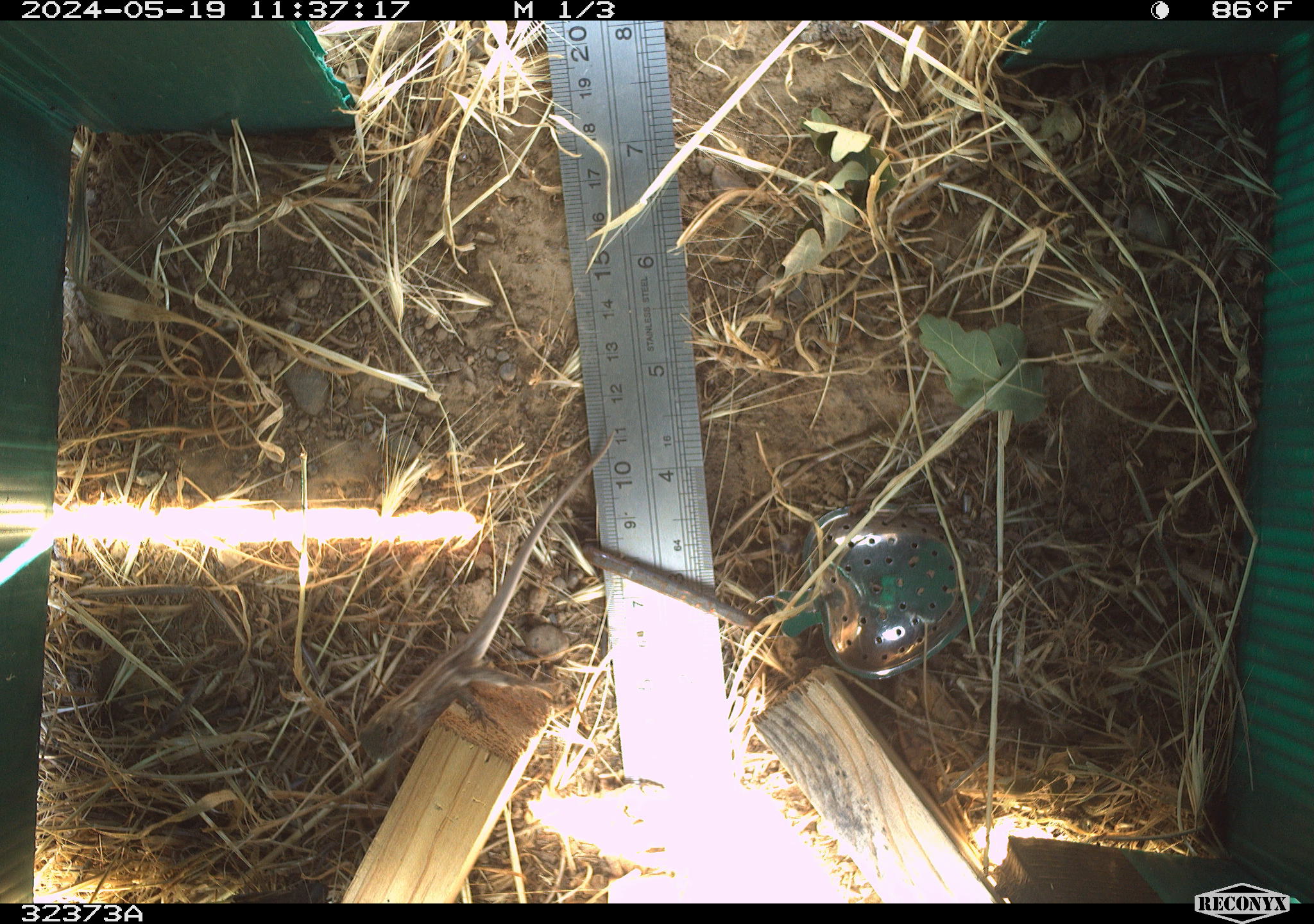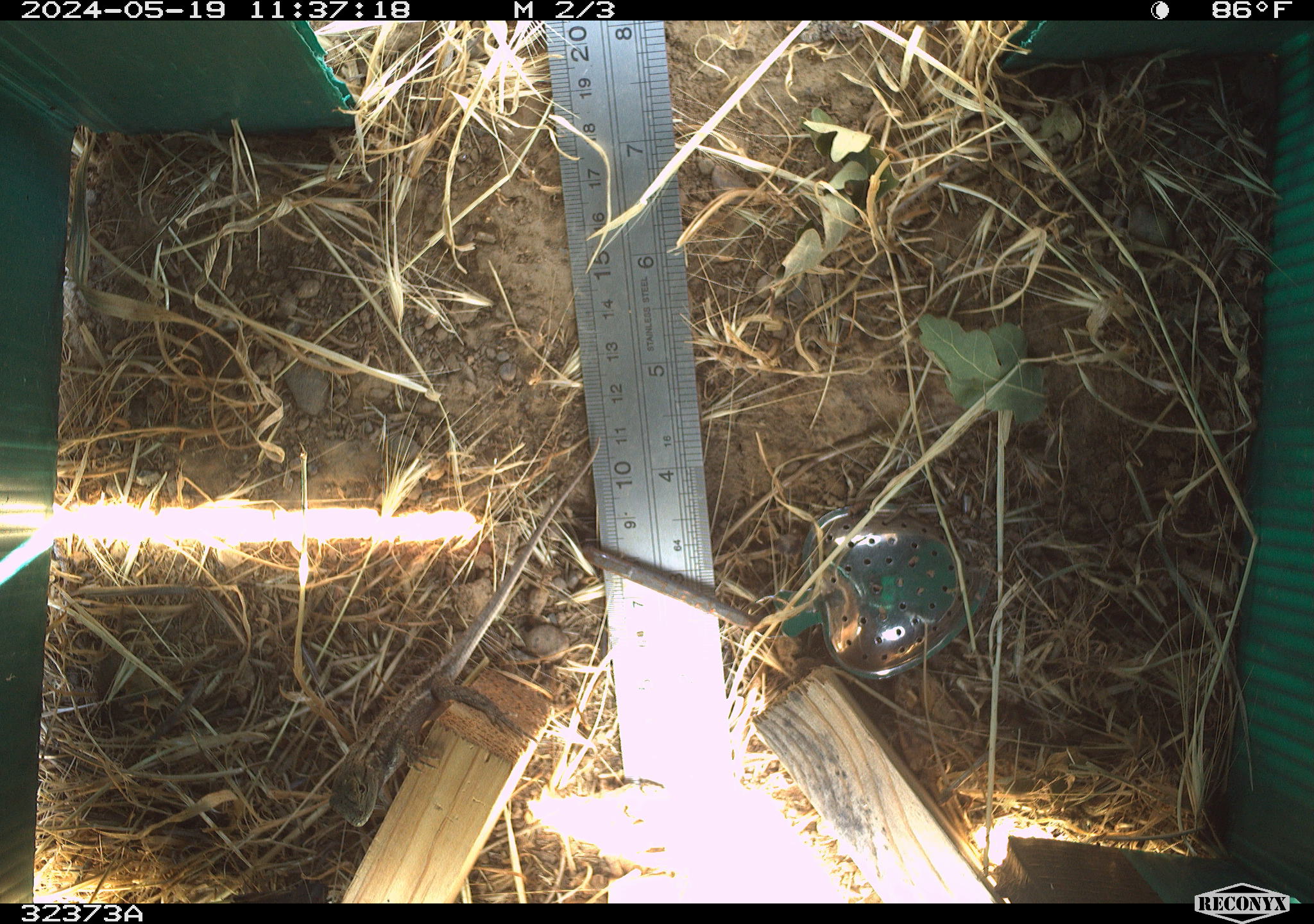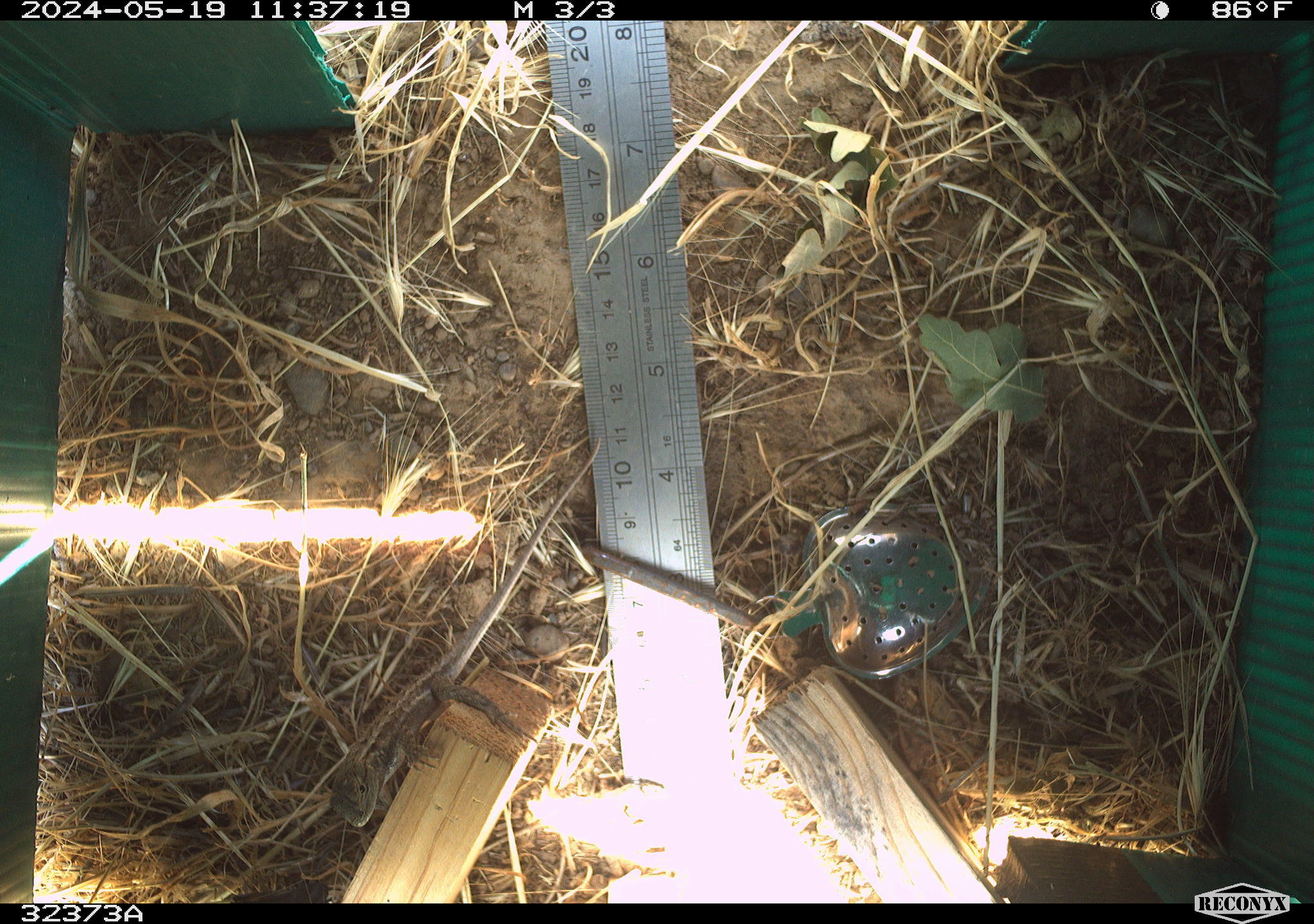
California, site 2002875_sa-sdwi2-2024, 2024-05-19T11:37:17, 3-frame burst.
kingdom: Animalia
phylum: Chordata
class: Reptilia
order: Squamata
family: Phrynosomatidae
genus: Sceloporus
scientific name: Sceloporus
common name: spiny lizards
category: sceloporus species